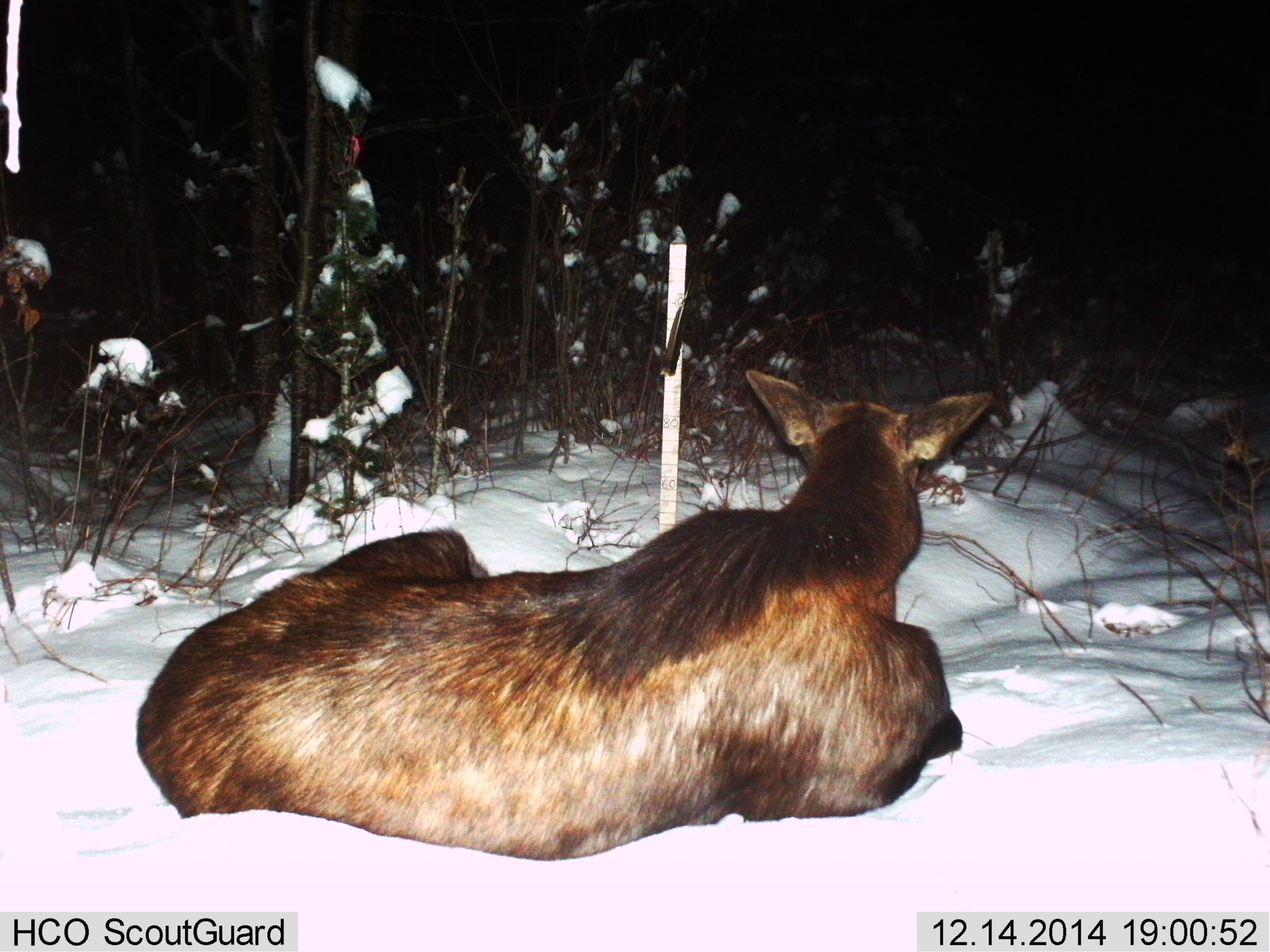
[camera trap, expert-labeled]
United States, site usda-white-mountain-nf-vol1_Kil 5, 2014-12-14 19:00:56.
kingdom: Animalia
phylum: Chordata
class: Mammalia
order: Artiodactyla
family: Cervidae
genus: Alces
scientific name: Alces alces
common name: moose